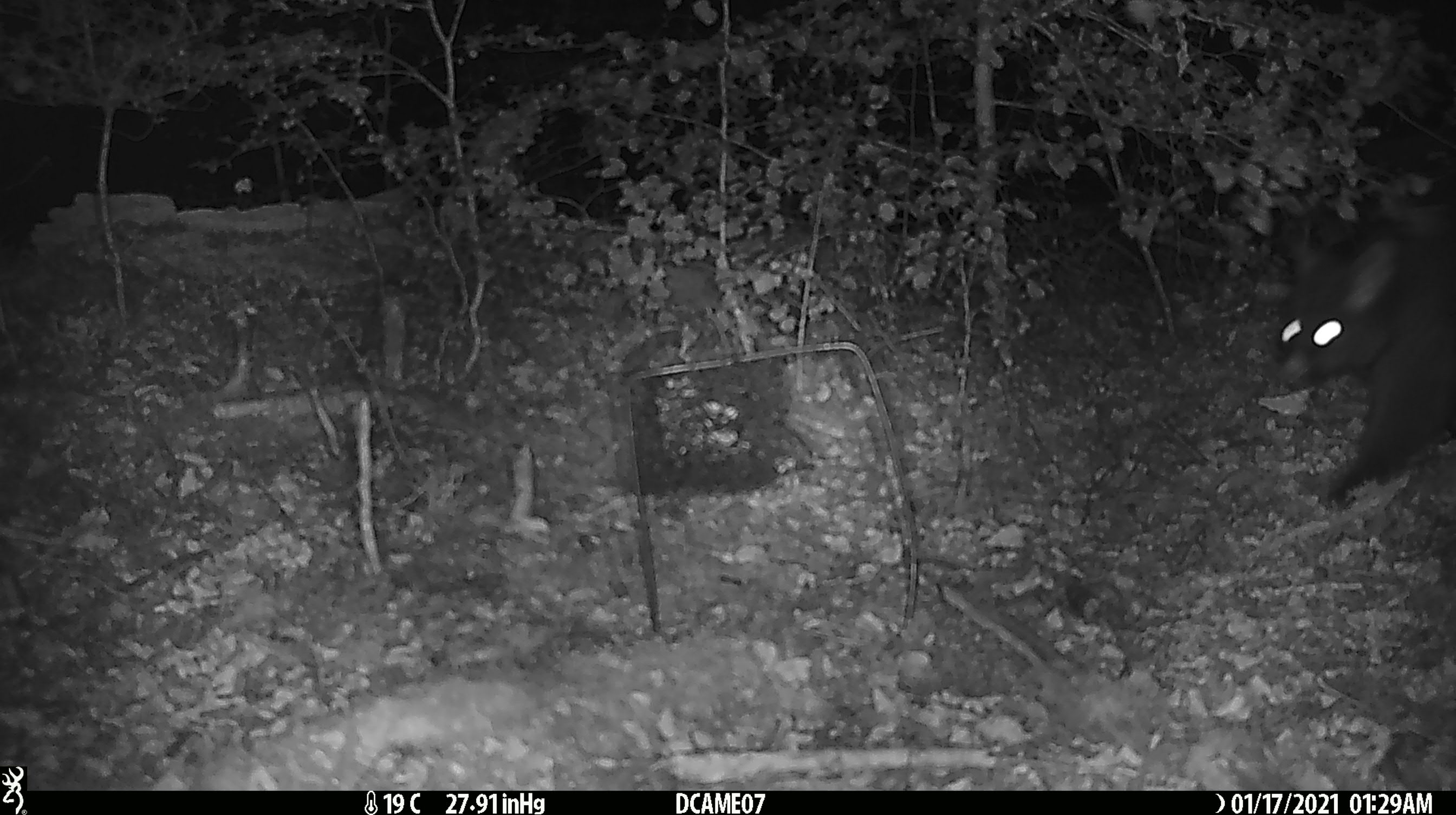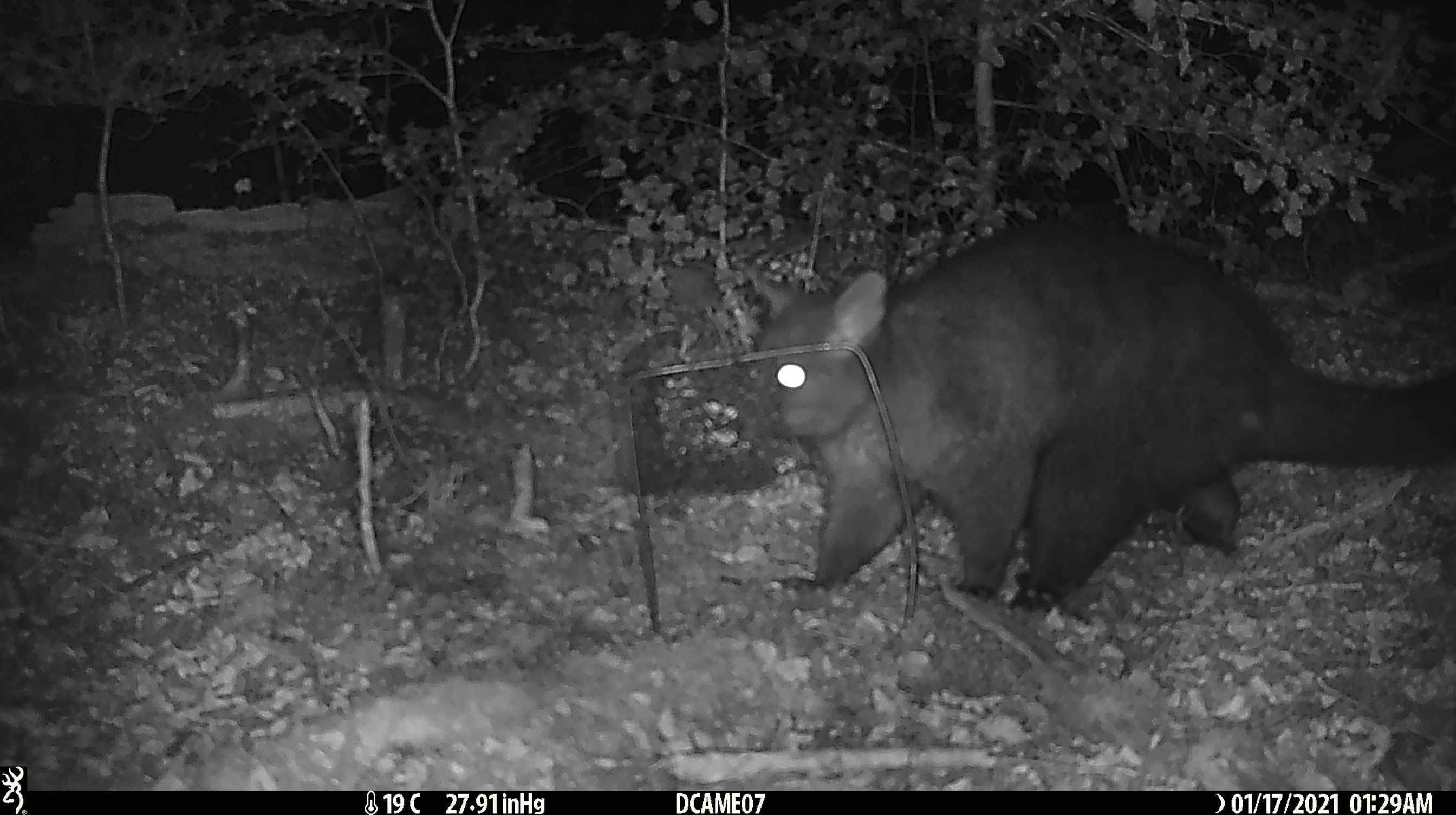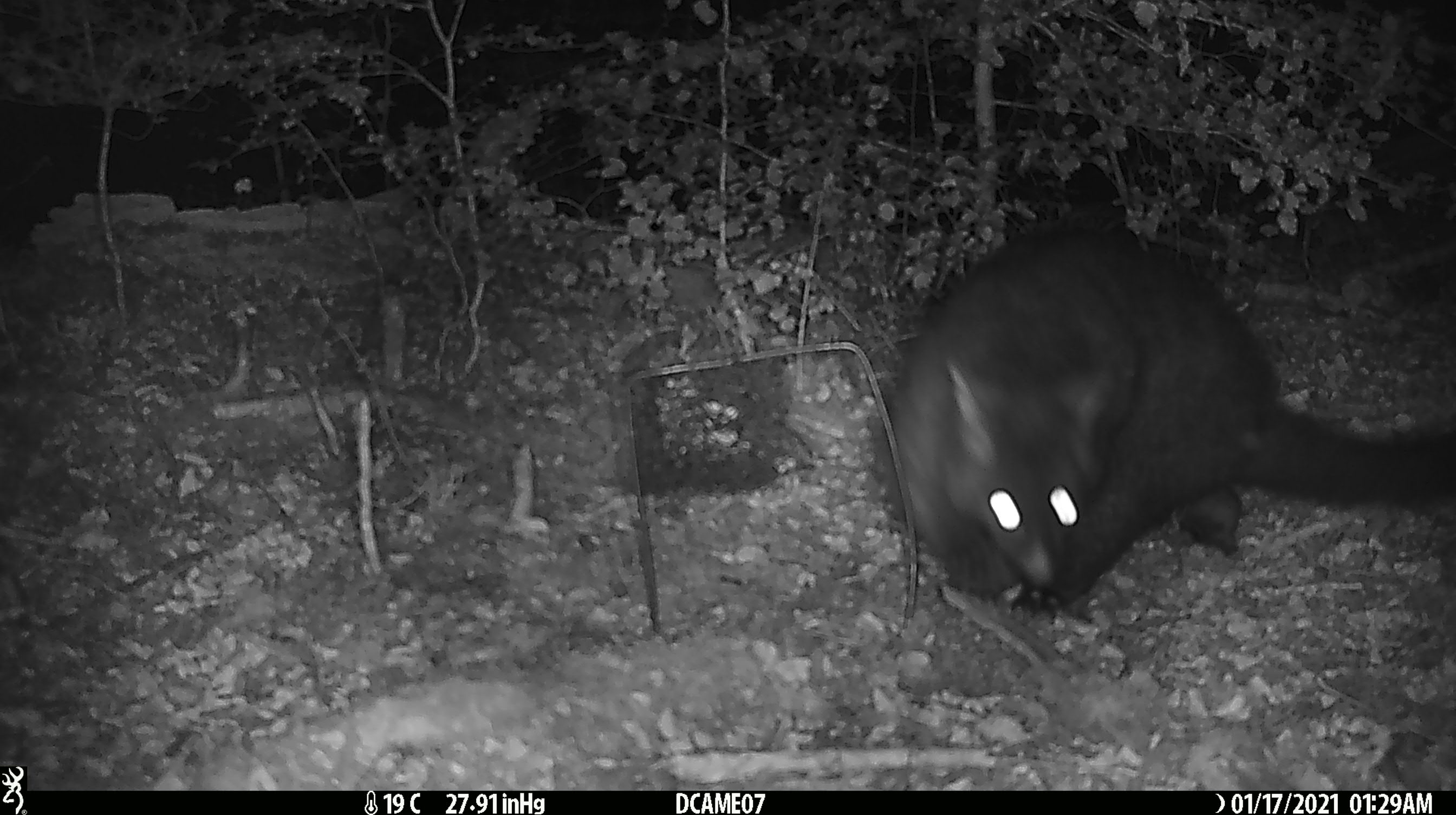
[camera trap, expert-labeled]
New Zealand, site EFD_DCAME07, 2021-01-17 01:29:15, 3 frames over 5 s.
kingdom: Animalia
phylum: Chordata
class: Mammalia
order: Diprotodontia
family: Phalangeridae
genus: Trichosurus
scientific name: Trichosurus vulpecula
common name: common brushtail possum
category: possum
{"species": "possum (common brushtail possum) (Trichosurus vulpecula)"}